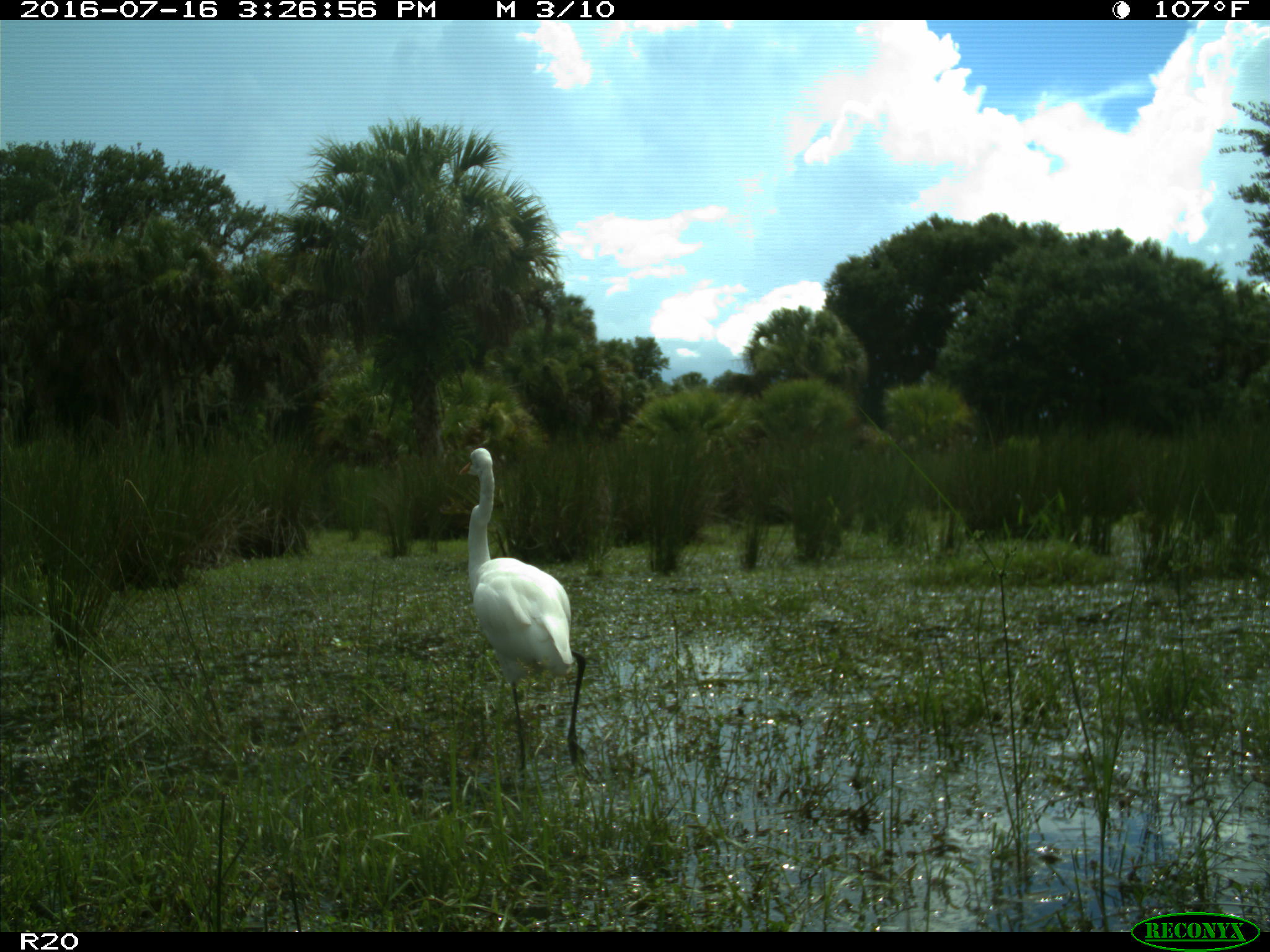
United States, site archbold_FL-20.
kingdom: Animalia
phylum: Chordata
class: Aves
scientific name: Aves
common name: birds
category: unidentified bird